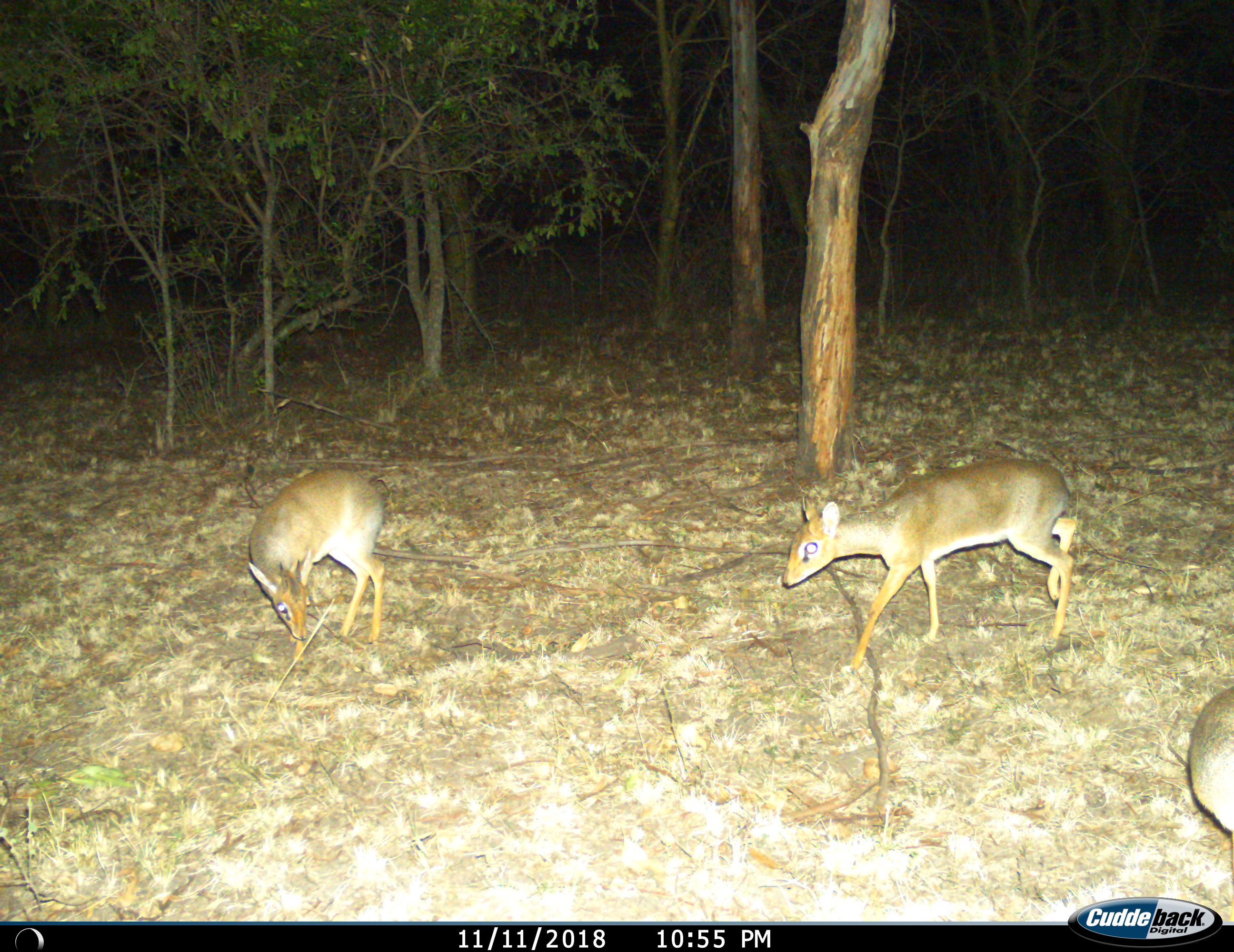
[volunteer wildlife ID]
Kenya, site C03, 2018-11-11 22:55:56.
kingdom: Animalia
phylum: Chordata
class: Mammalia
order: Artiodactyla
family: Bovidae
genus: Madoqua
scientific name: Madoqua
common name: dikdik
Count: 3.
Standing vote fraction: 57%.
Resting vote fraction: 14%.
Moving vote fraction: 71%.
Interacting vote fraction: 0%.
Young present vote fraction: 0%.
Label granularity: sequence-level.